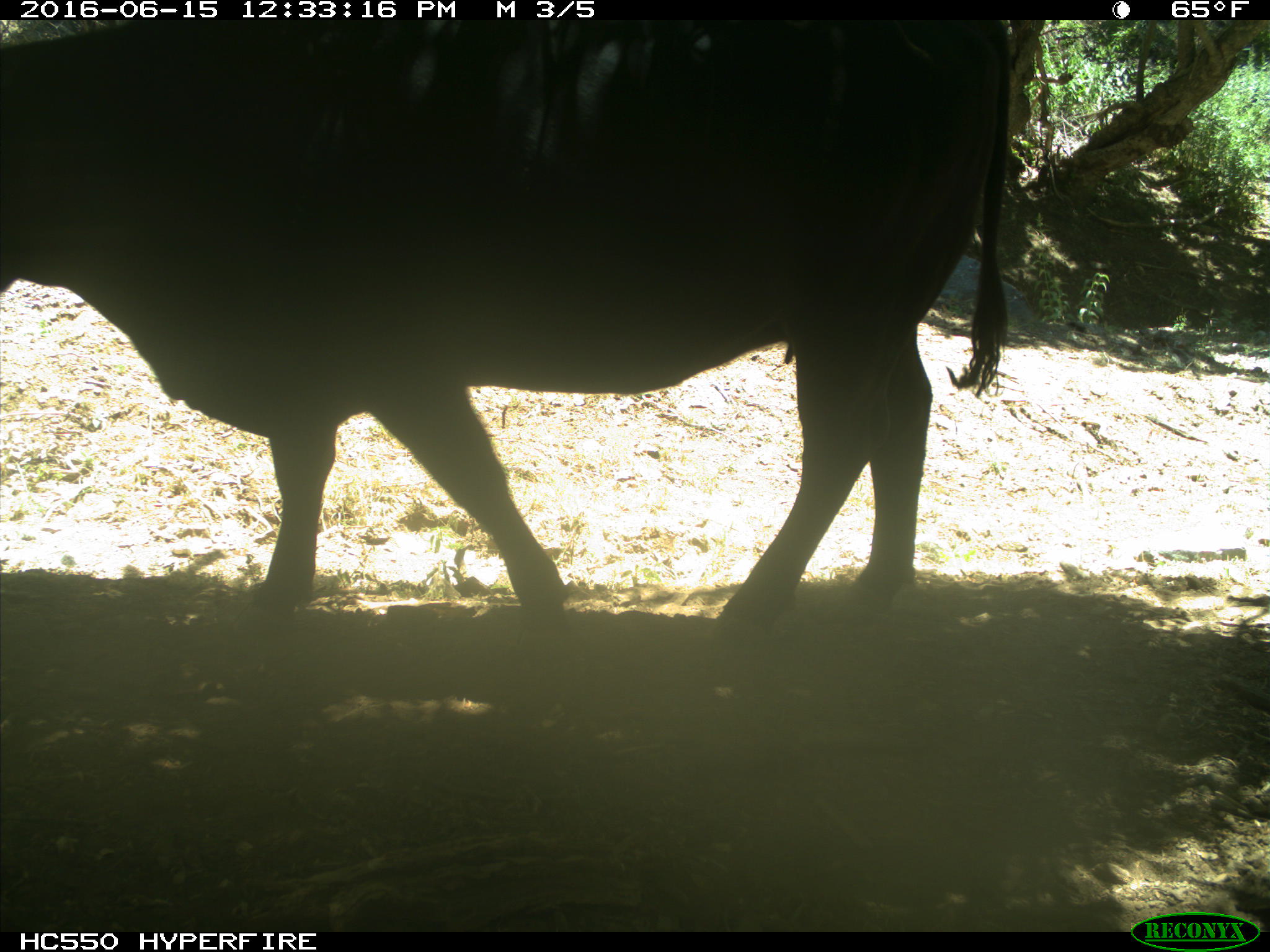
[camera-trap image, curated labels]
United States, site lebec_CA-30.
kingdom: Animalia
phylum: Chordata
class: Mammalia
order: Artiodactyla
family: Bovidae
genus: Bos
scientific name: Bos taurus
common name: domestic cow